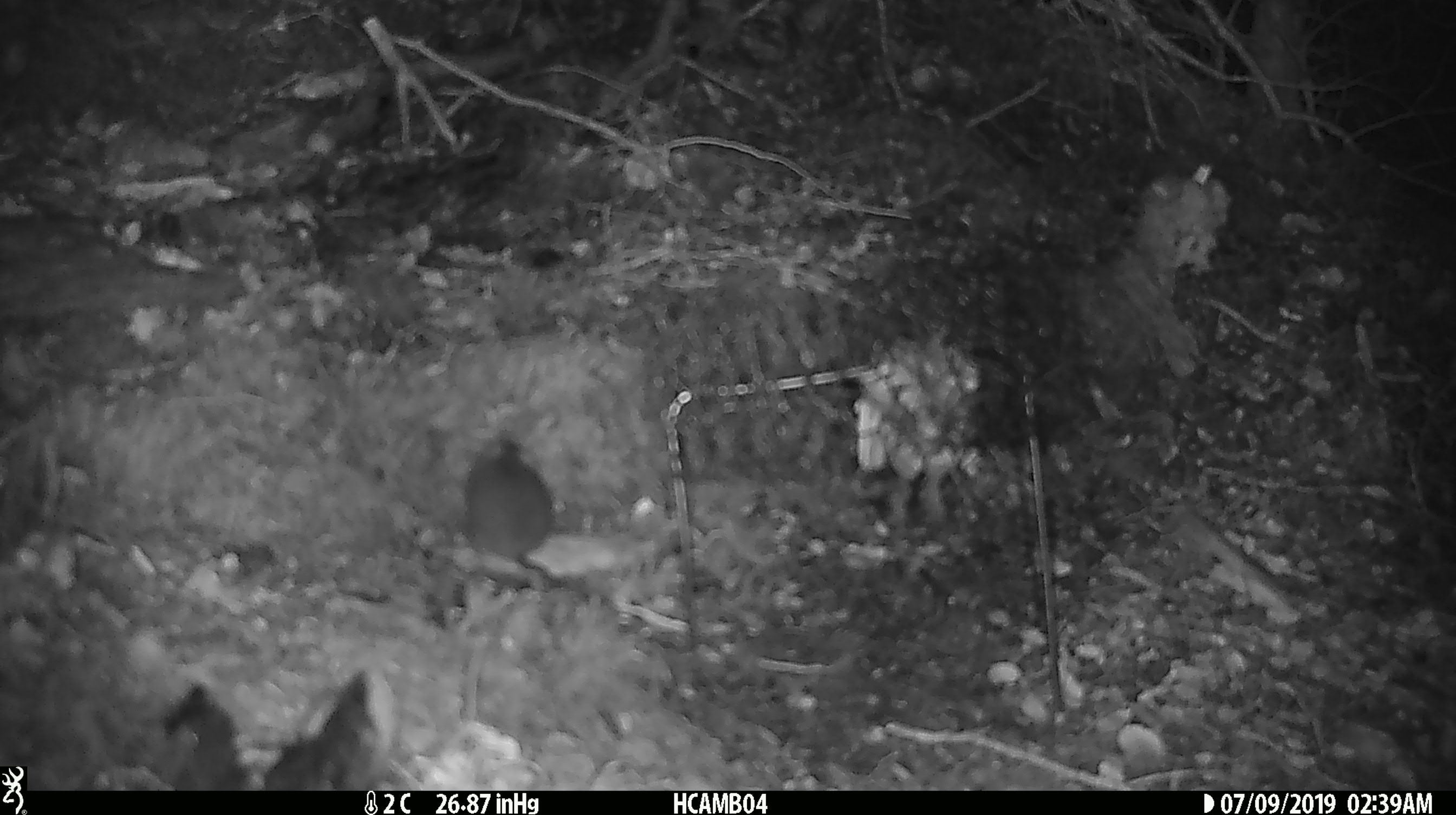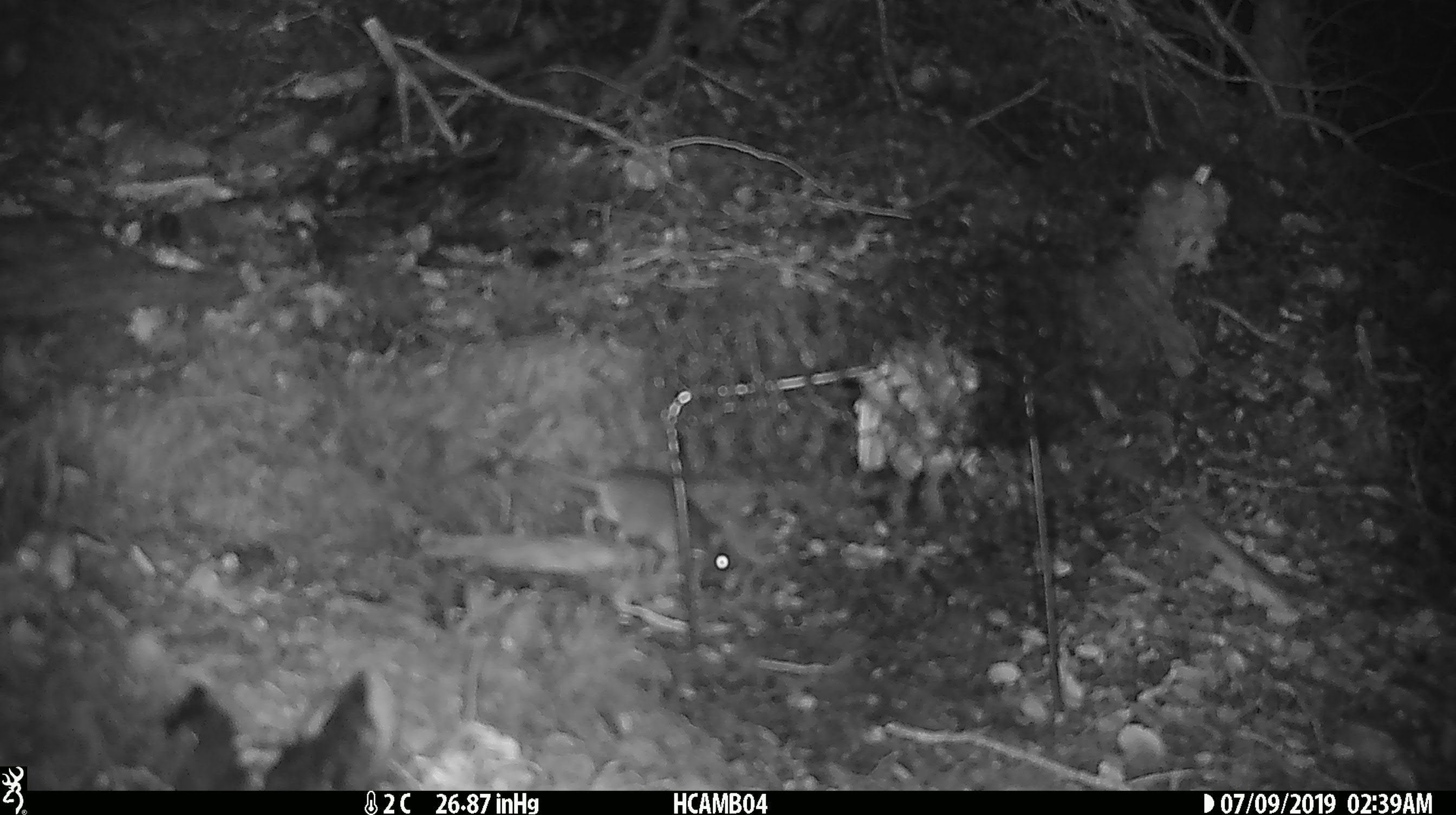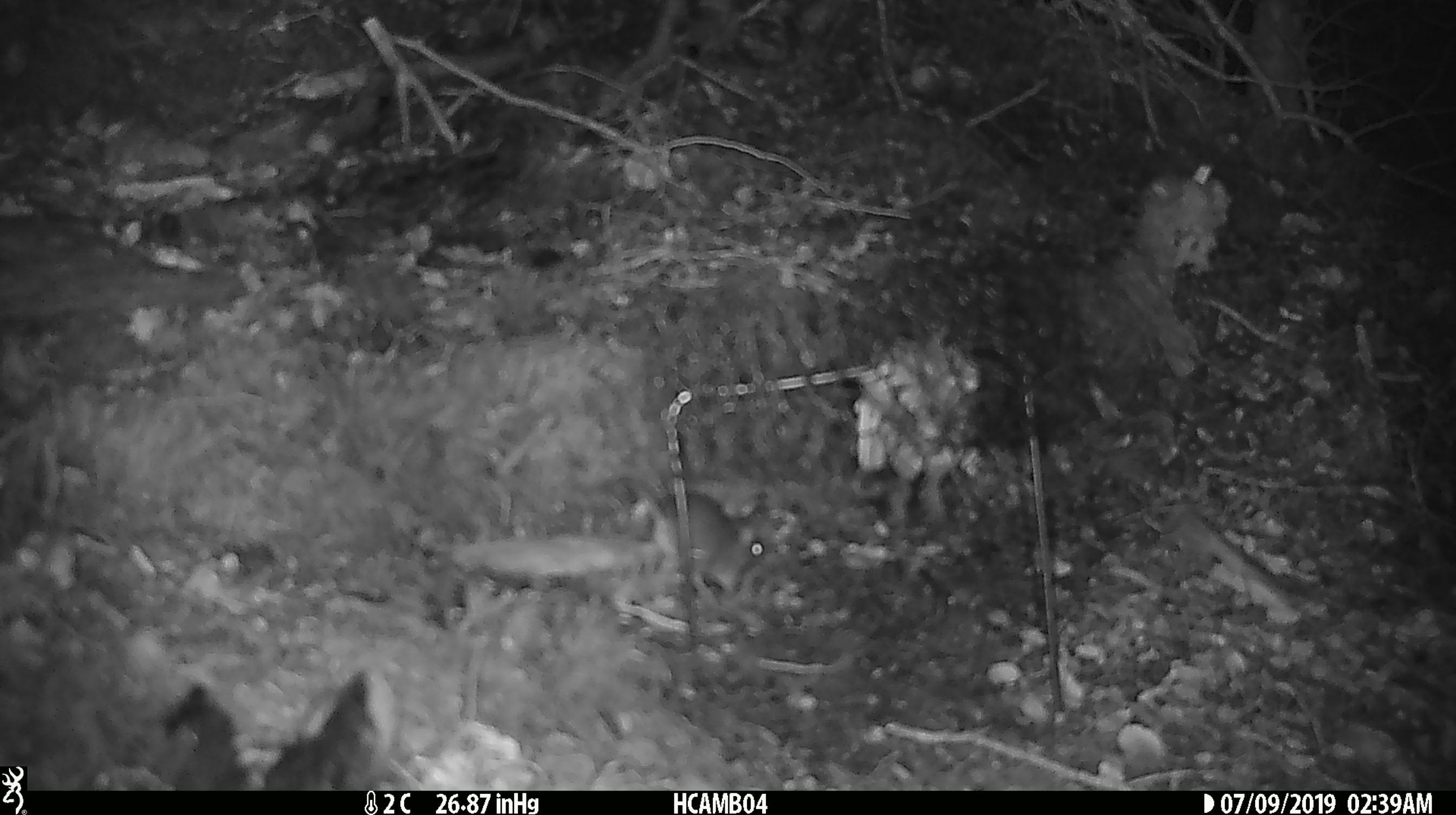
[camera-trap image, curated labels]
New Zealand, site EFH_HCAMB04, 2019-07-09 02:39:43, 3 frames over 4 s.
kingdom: Animalia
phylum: Chordata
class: Mammalia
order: Rodentia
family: Muridae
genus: Mus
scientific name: Mus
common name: mouse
Mouse (Mus).